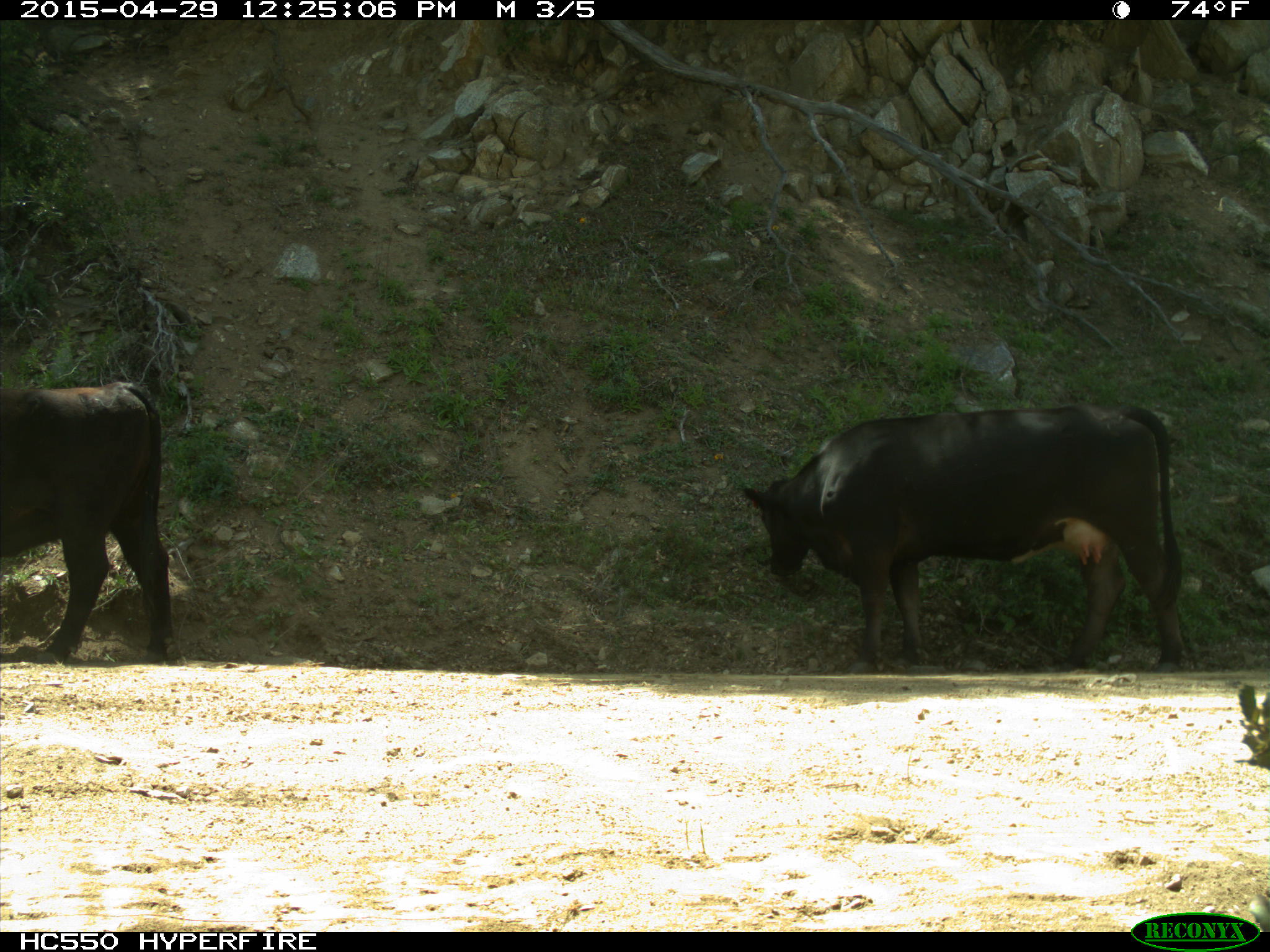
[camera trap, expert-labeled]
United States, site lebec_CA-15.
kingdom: Animalia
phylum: Chordata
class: Mammalia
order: Artiodactyla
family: Bovidae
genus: Bos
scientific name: Bos taurus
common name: domestic cow